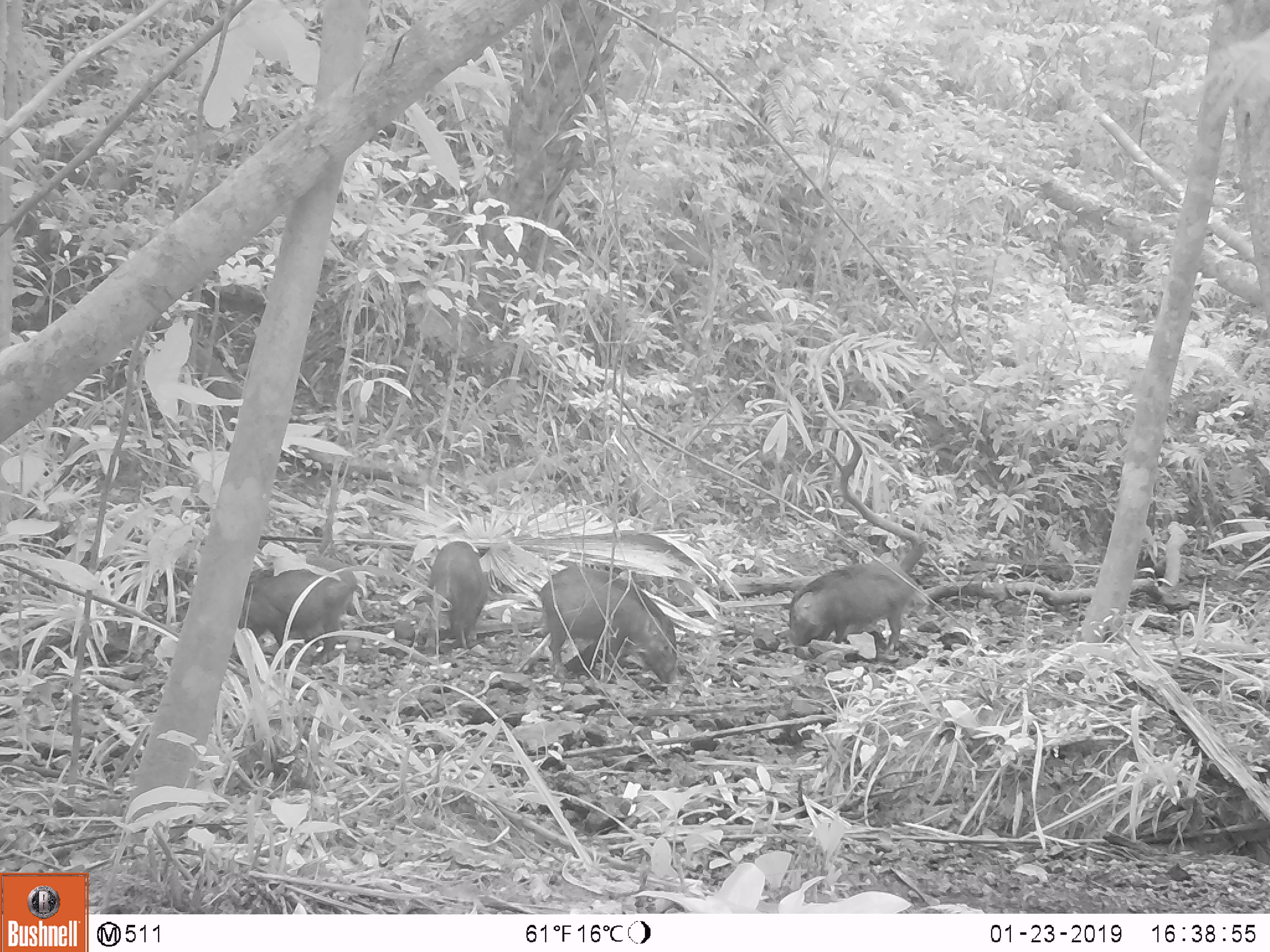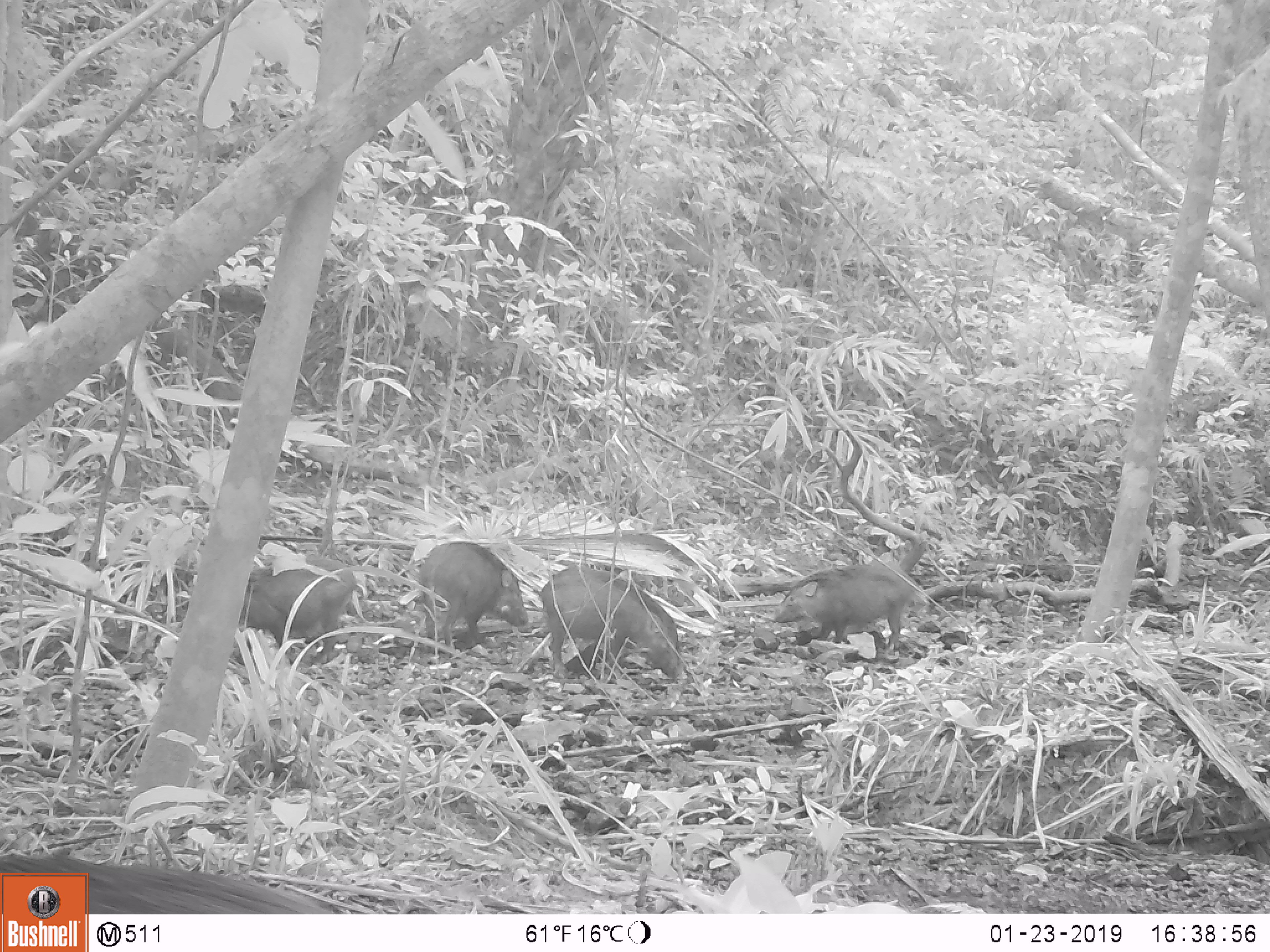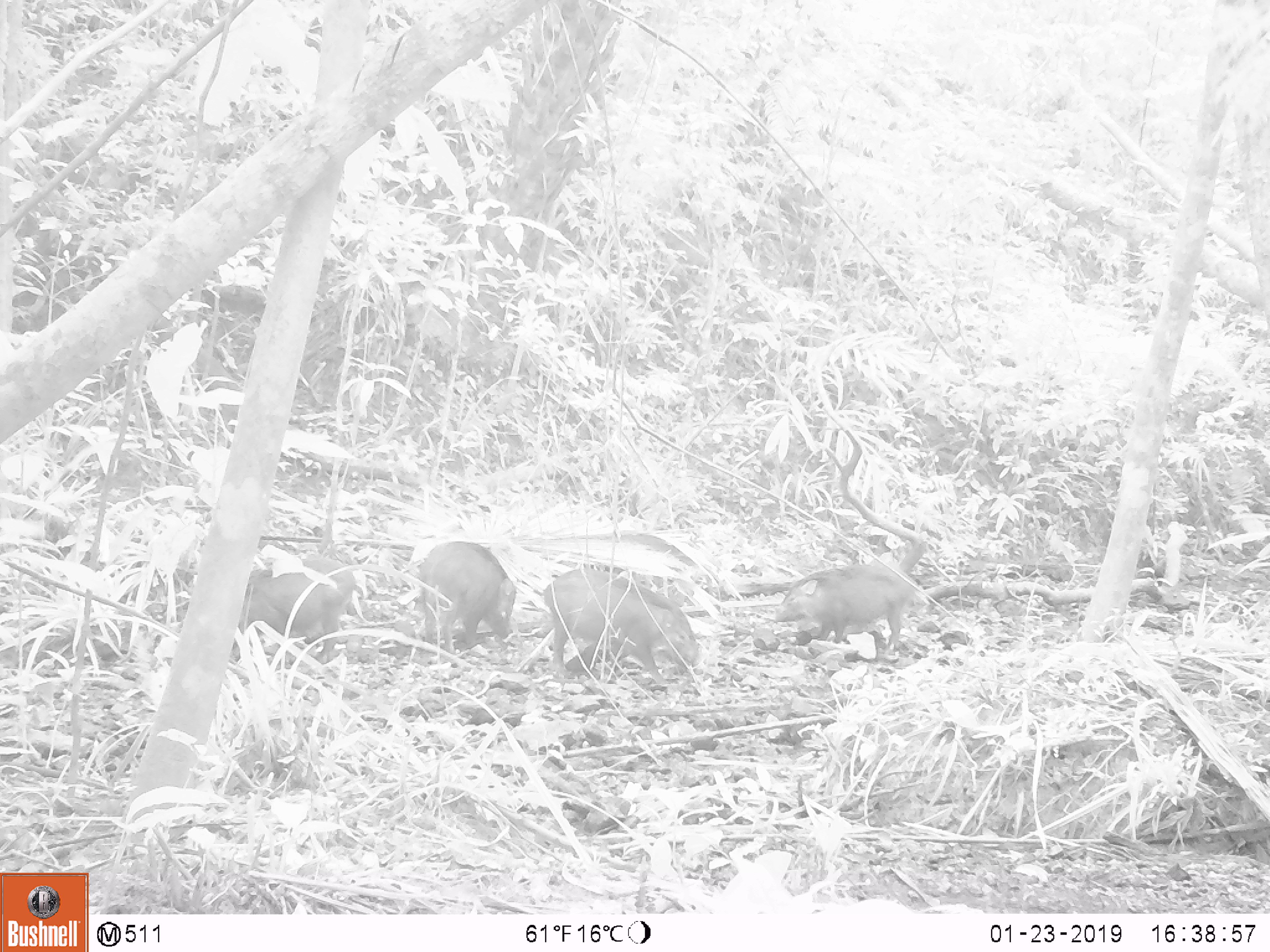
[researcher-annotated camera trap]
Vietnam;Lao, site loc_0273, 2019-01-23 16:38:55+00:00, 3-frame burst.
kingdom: Animalia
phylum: Chordata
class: Mammalia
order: Artiodactyla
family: Suidae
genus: Sus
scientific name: Sus scrofa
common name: eurasian wild pig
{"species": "eurasian wild pig (Sus scrofa)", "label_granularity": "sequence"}